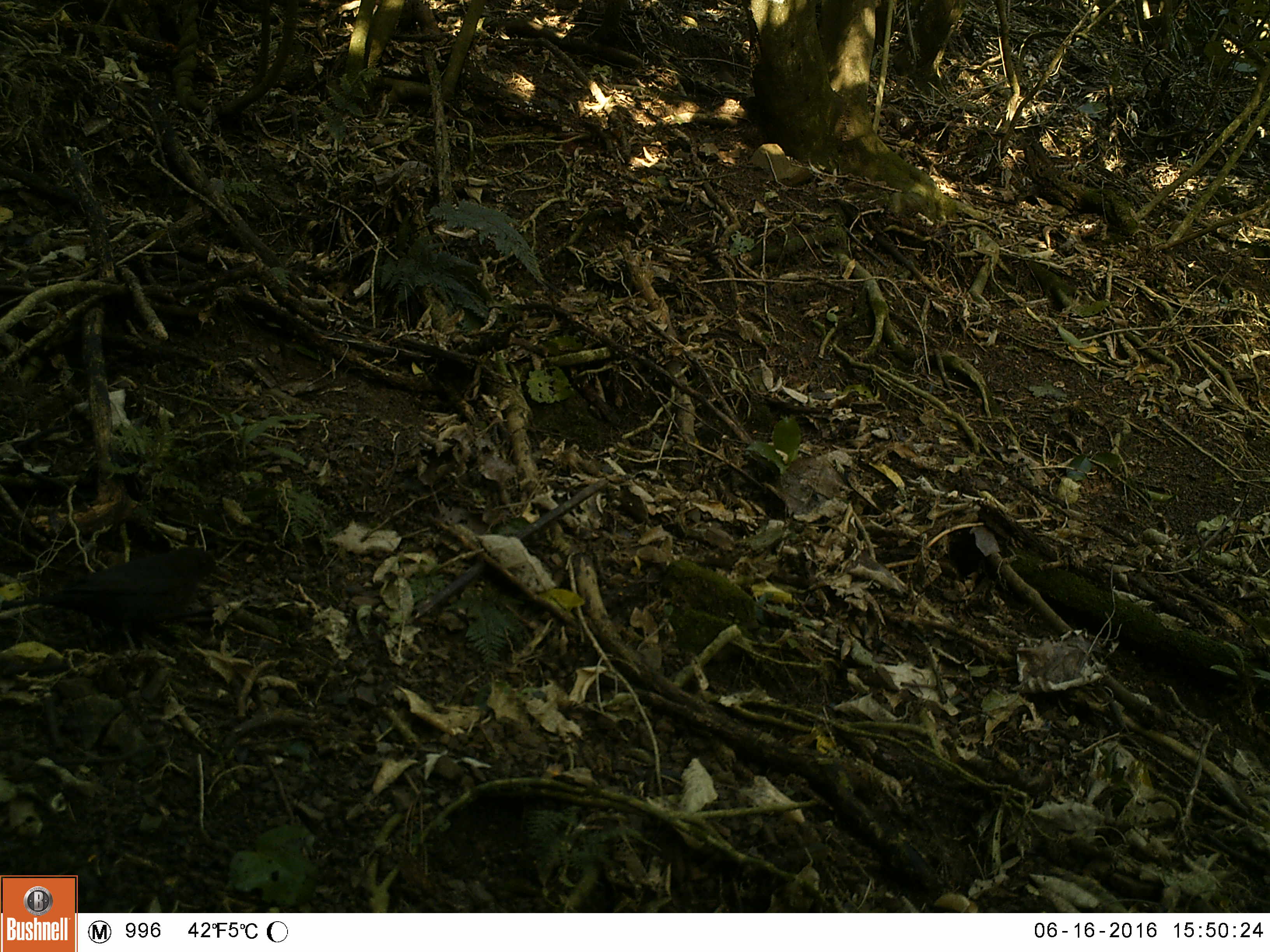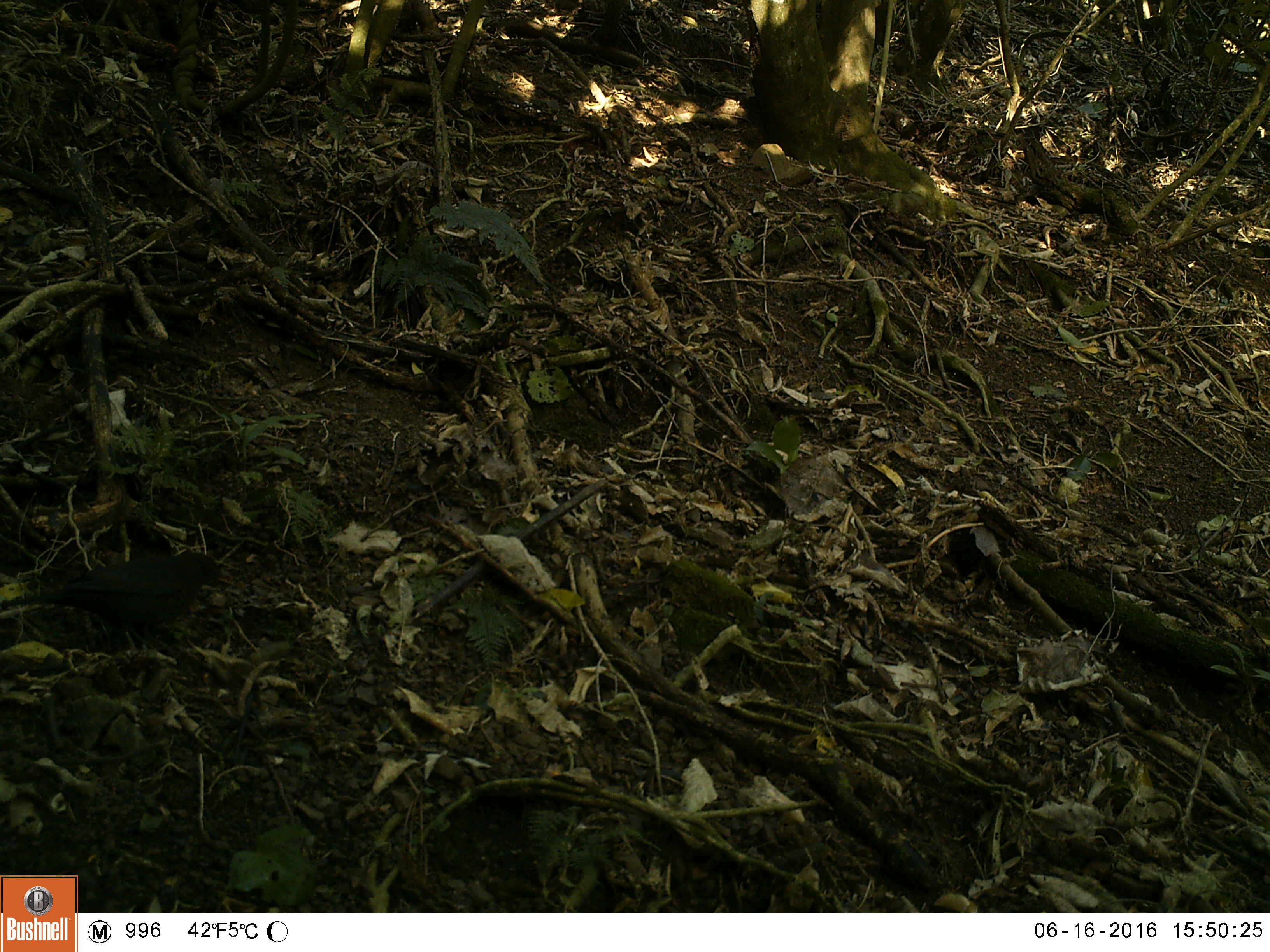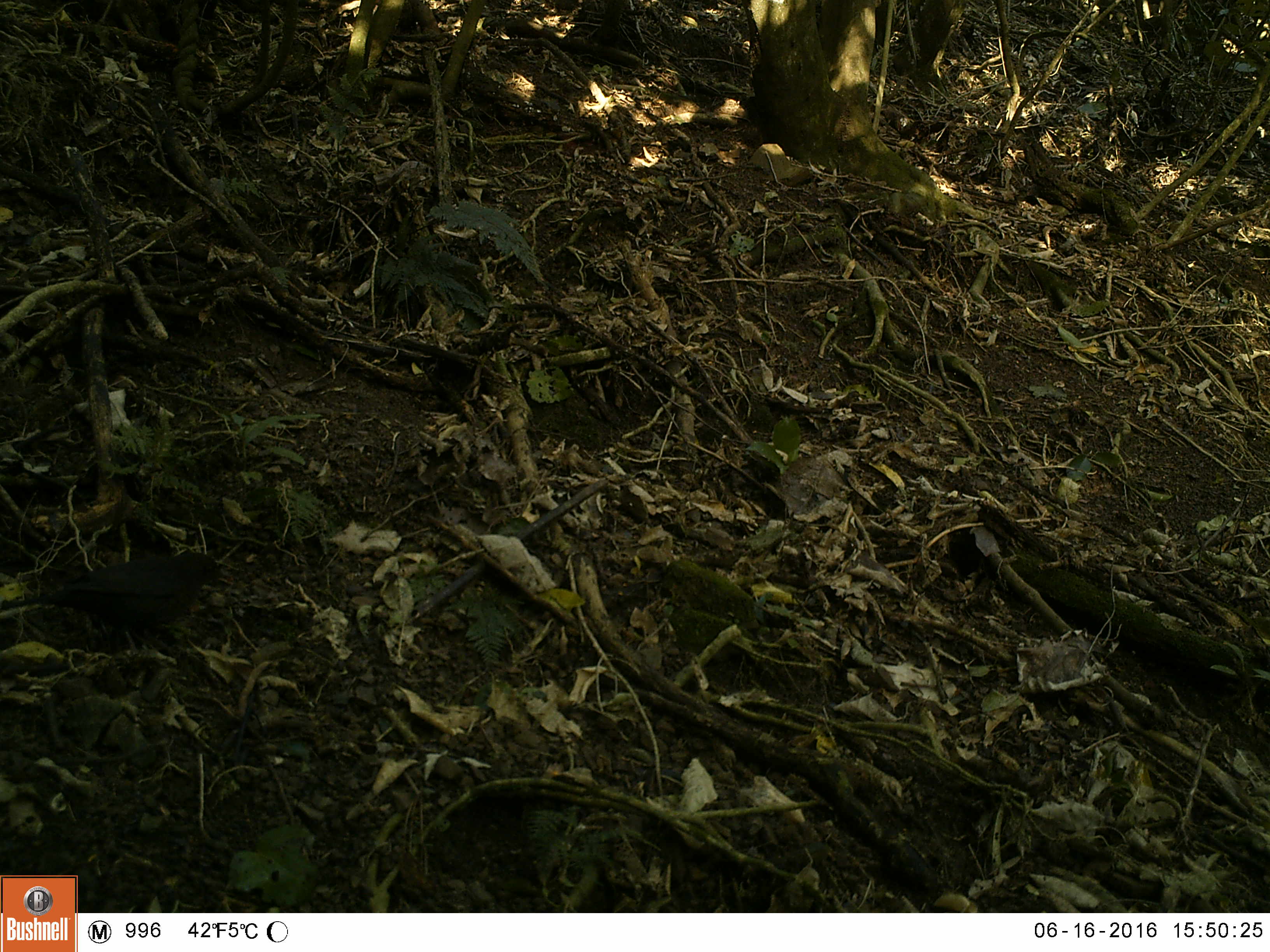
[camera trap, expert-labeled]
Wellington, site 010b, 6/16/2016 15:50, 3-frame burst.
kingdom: Animalia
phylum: Chordata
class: Aves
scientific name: Aves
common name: bird